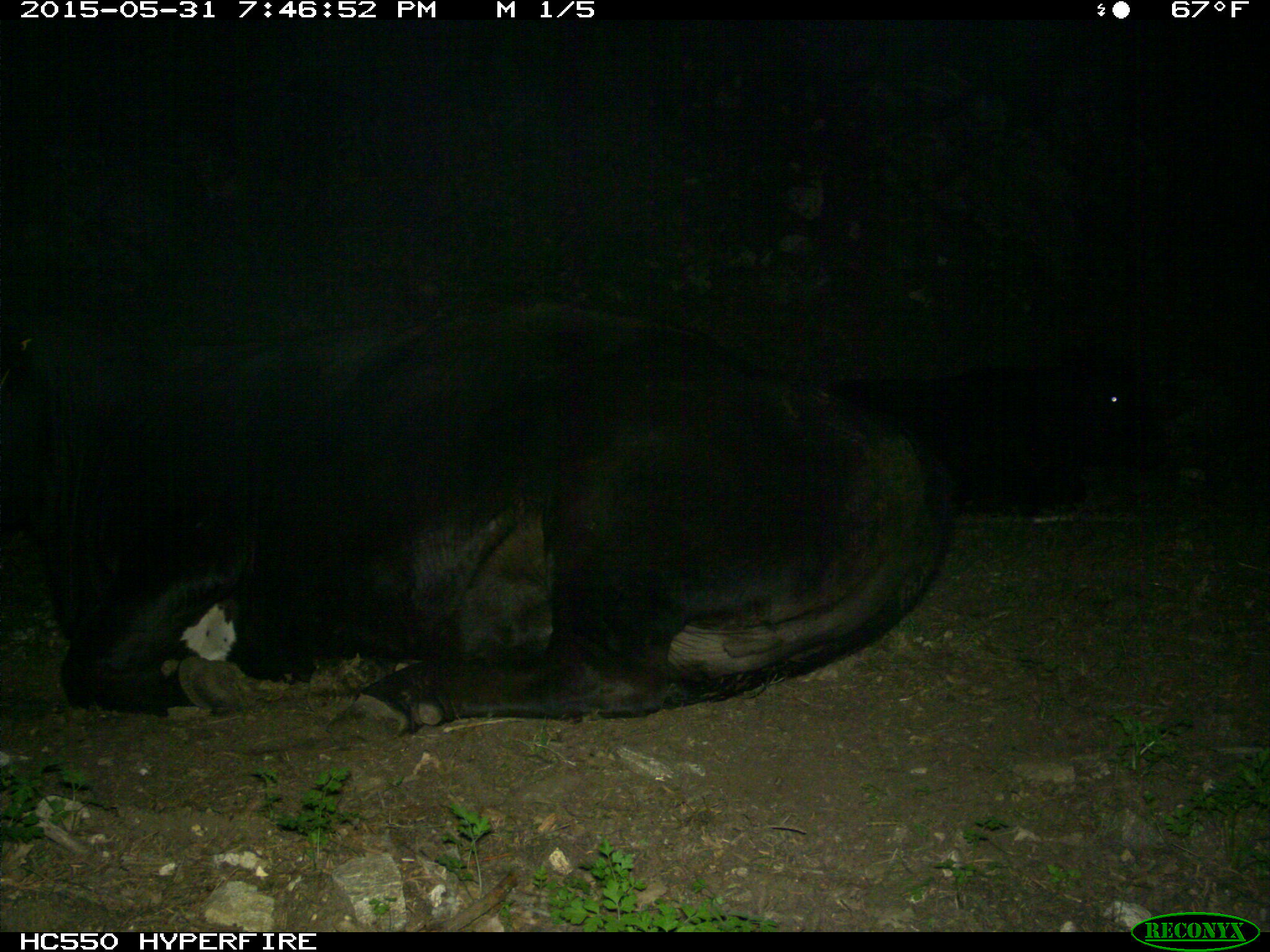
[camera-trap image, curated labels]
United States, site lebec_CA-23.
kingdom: Animalia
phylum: Chordata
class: Mammalia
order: Artiodactyla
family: Bovidae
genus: Bos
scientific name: Bos taurus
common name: domestic cow